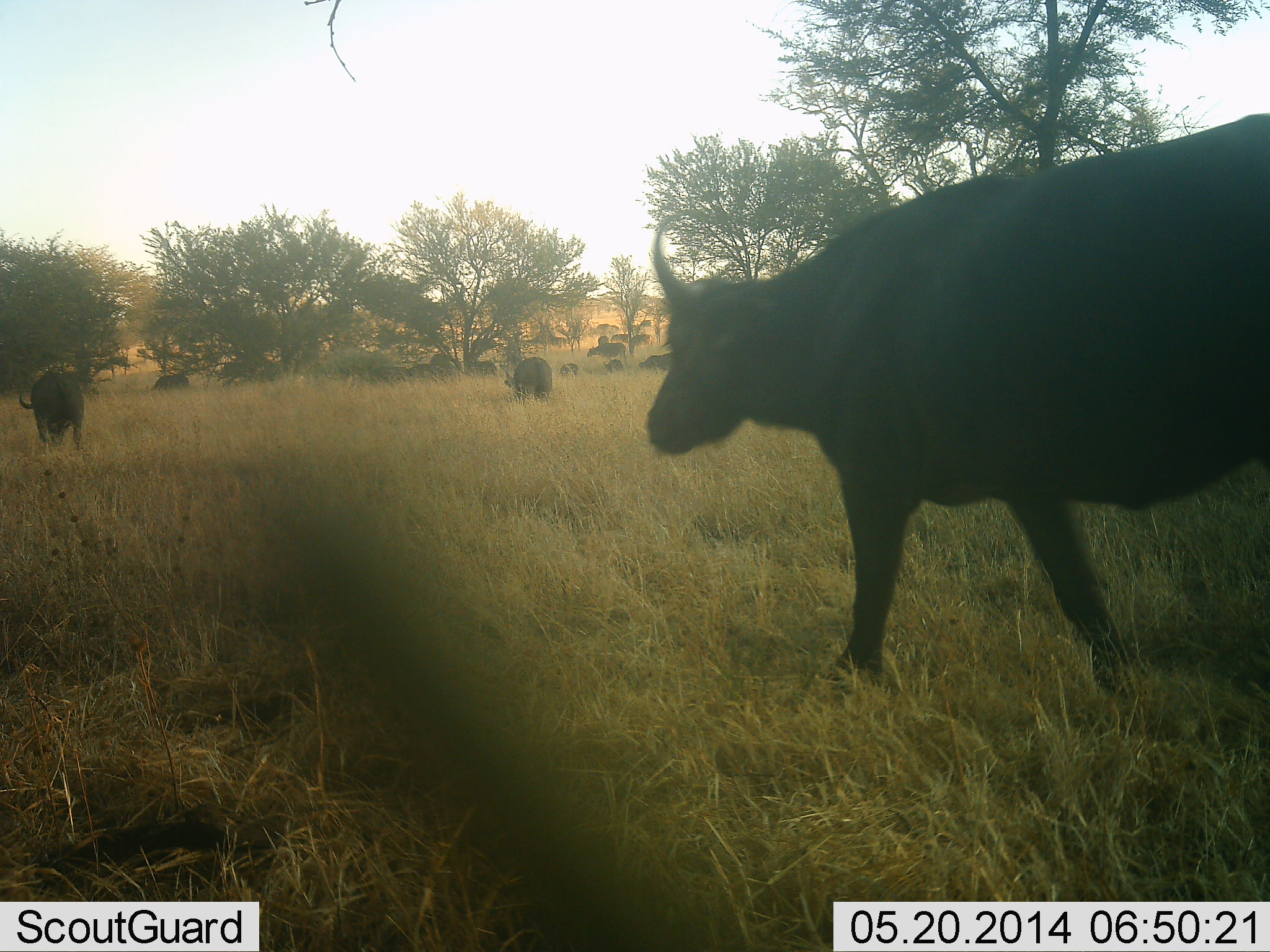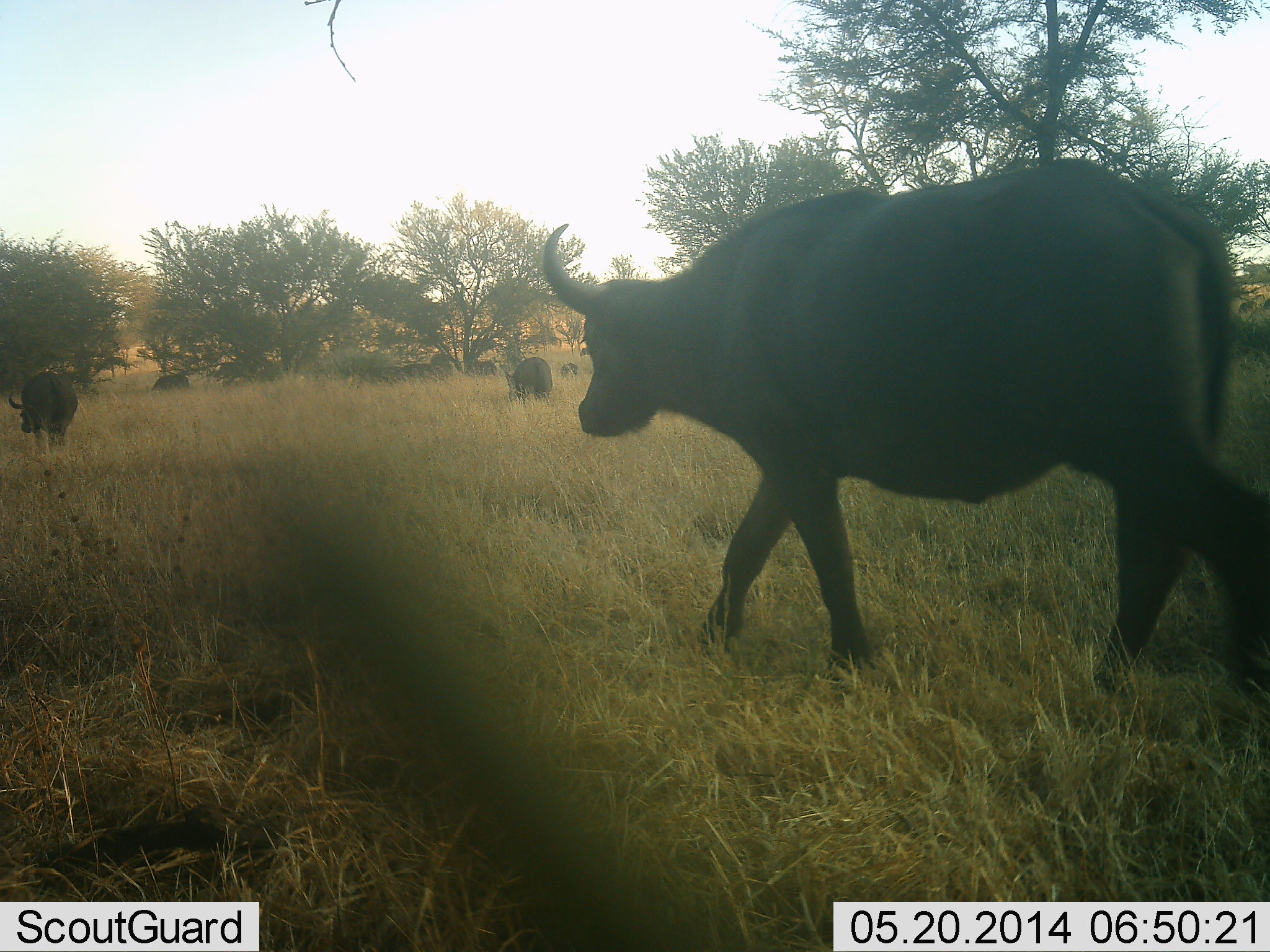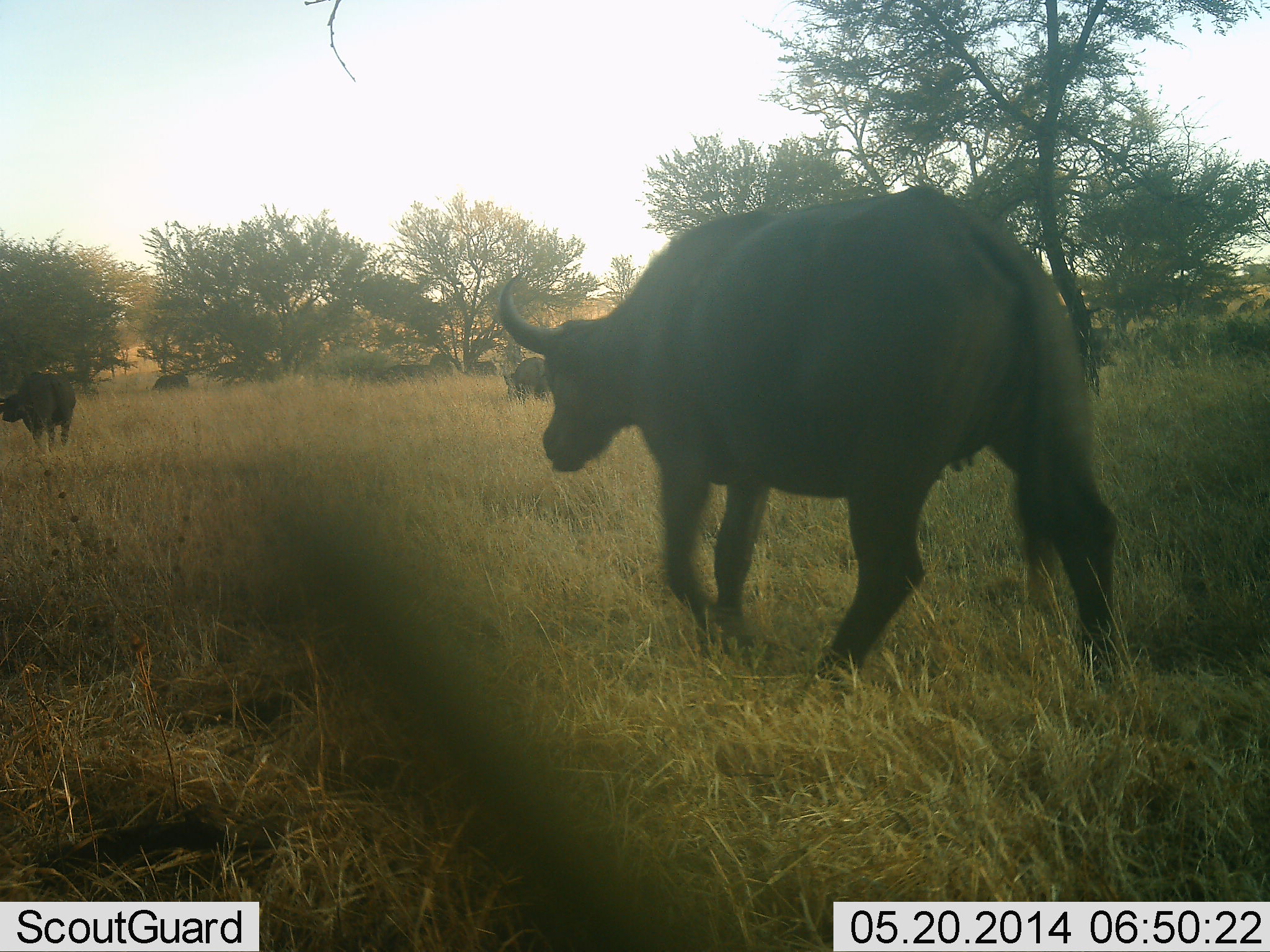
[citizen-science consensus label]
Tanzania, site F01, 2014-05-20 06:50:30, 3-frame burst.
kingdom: Animalia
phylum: Chordata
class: Mammalia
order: Artiodactyla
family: Bovidae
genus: Syncerus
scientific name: Syncerus caffer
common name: cape buffalo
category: buffalo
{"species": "buffalo (cape buffalo) (Syncerus caffer)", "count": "9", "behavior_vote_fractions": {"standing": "30%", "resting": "10%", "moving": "90%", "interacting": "0%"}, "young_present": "0%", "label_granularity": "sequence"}